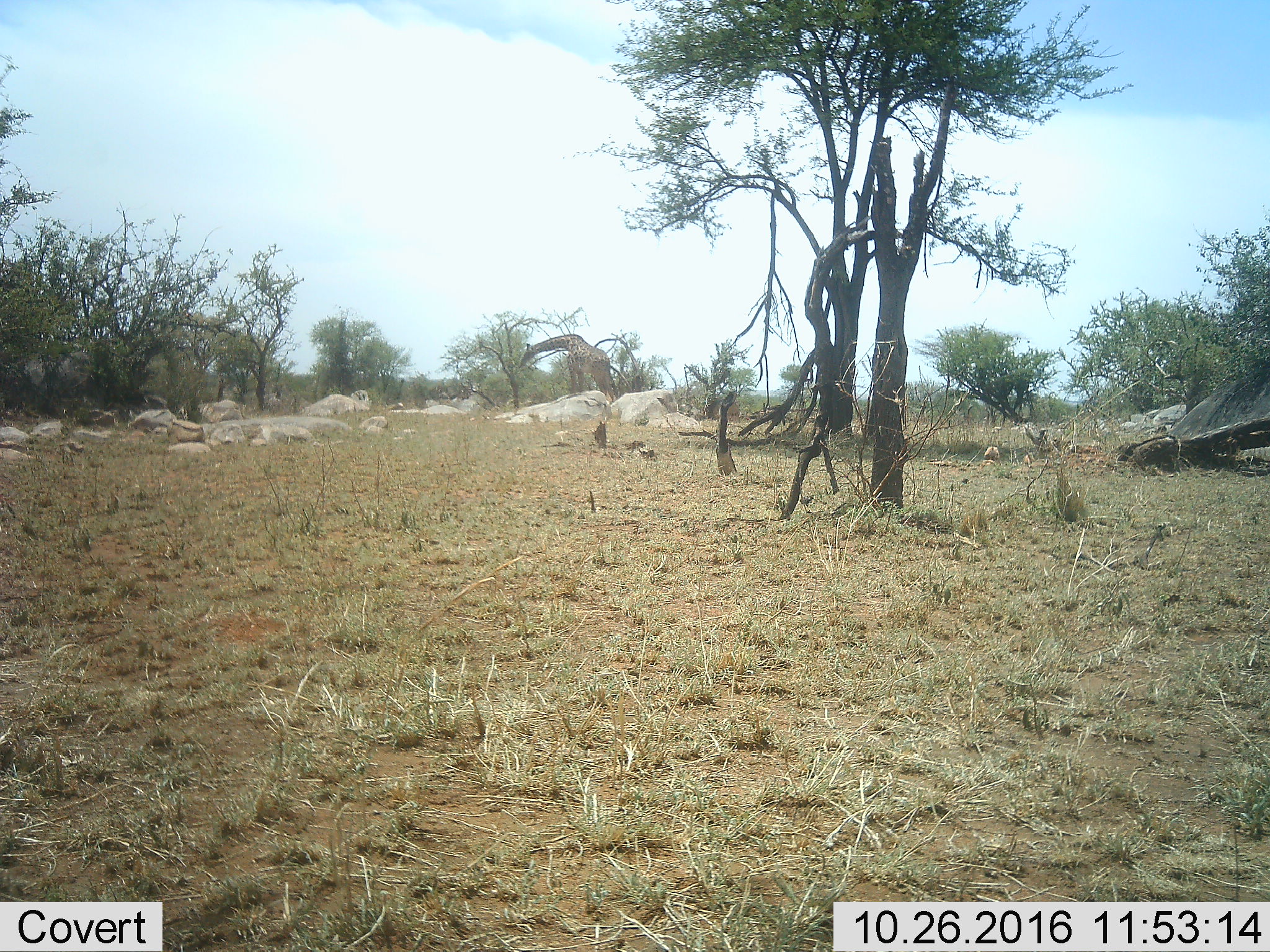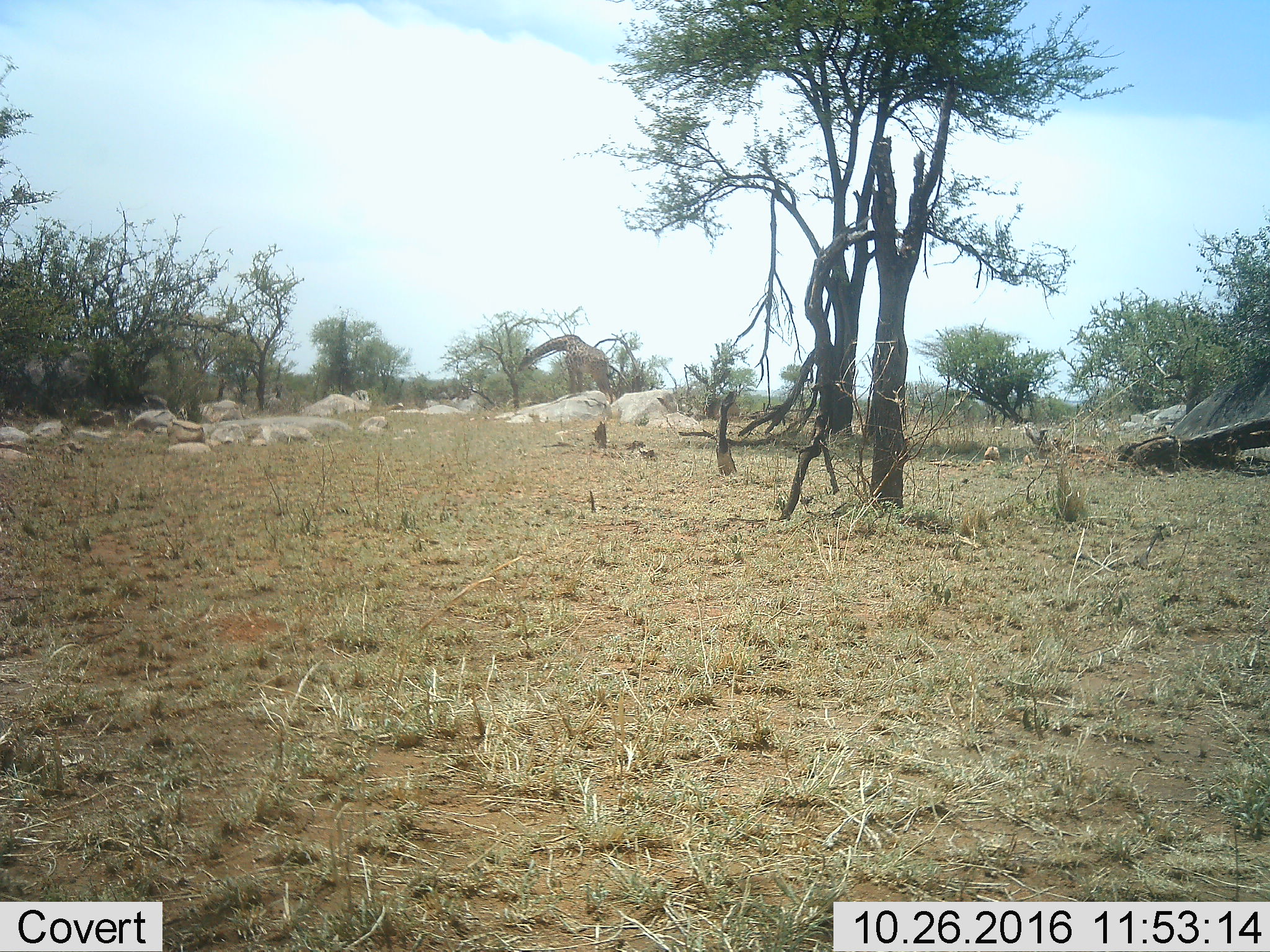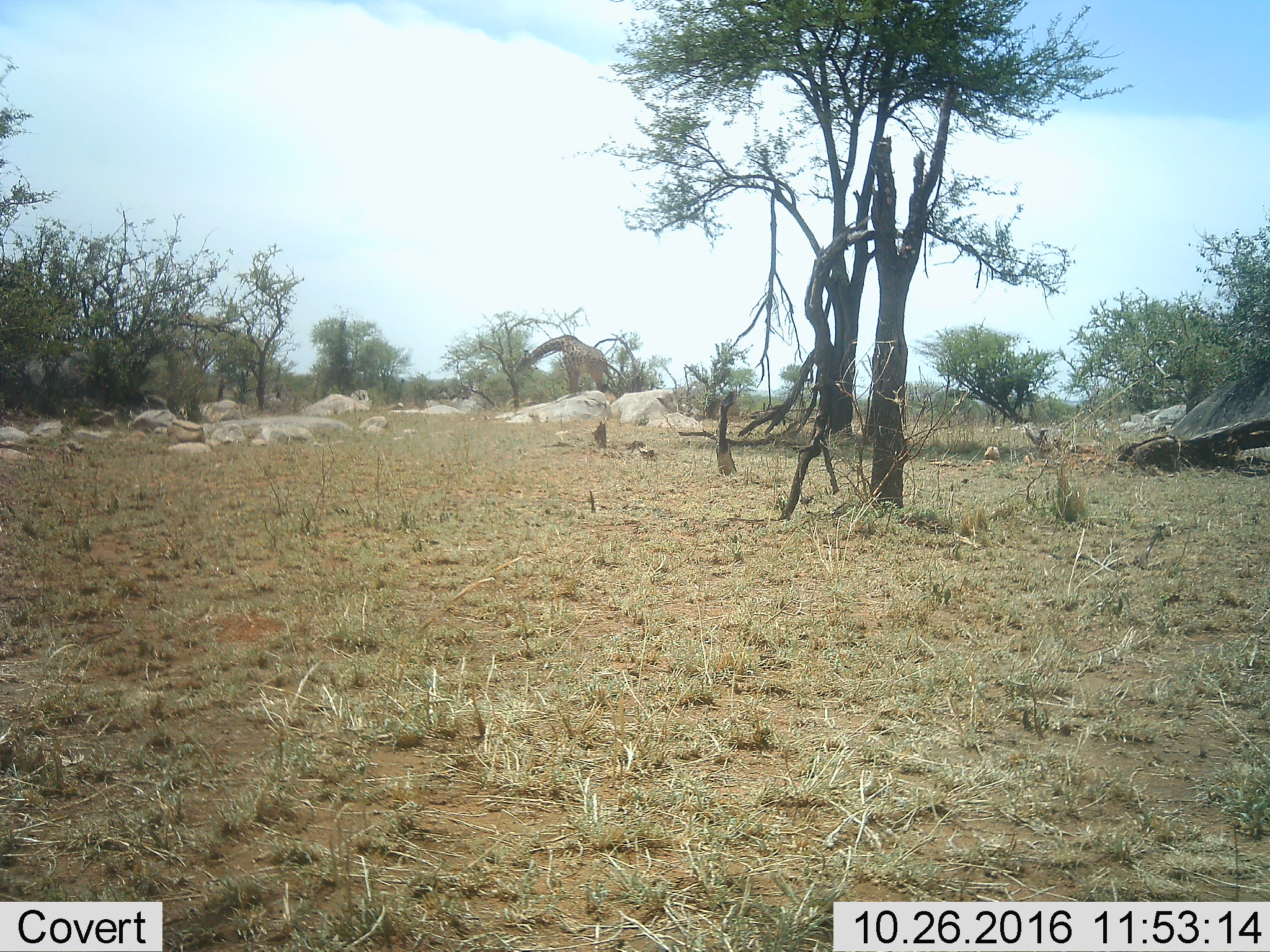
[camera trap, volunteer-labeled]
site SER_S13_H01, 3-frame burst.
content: unidentified animal